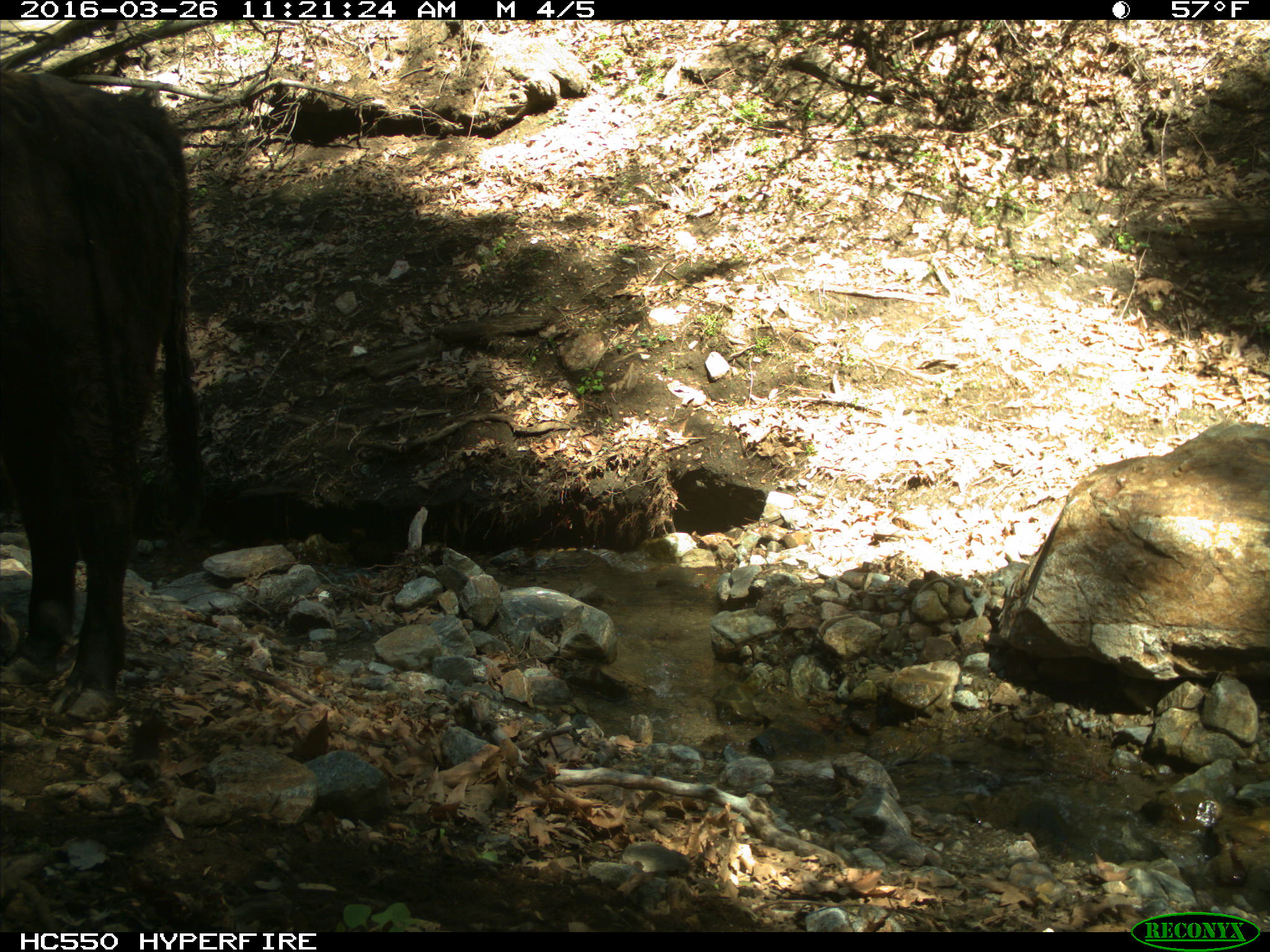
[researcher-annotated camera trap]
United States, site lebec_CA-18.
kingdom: Animalia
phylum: Chordata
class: Mammalia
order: Artiodactyla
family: Bovidae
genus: Bos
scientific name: Bos taurus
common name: domestic cow